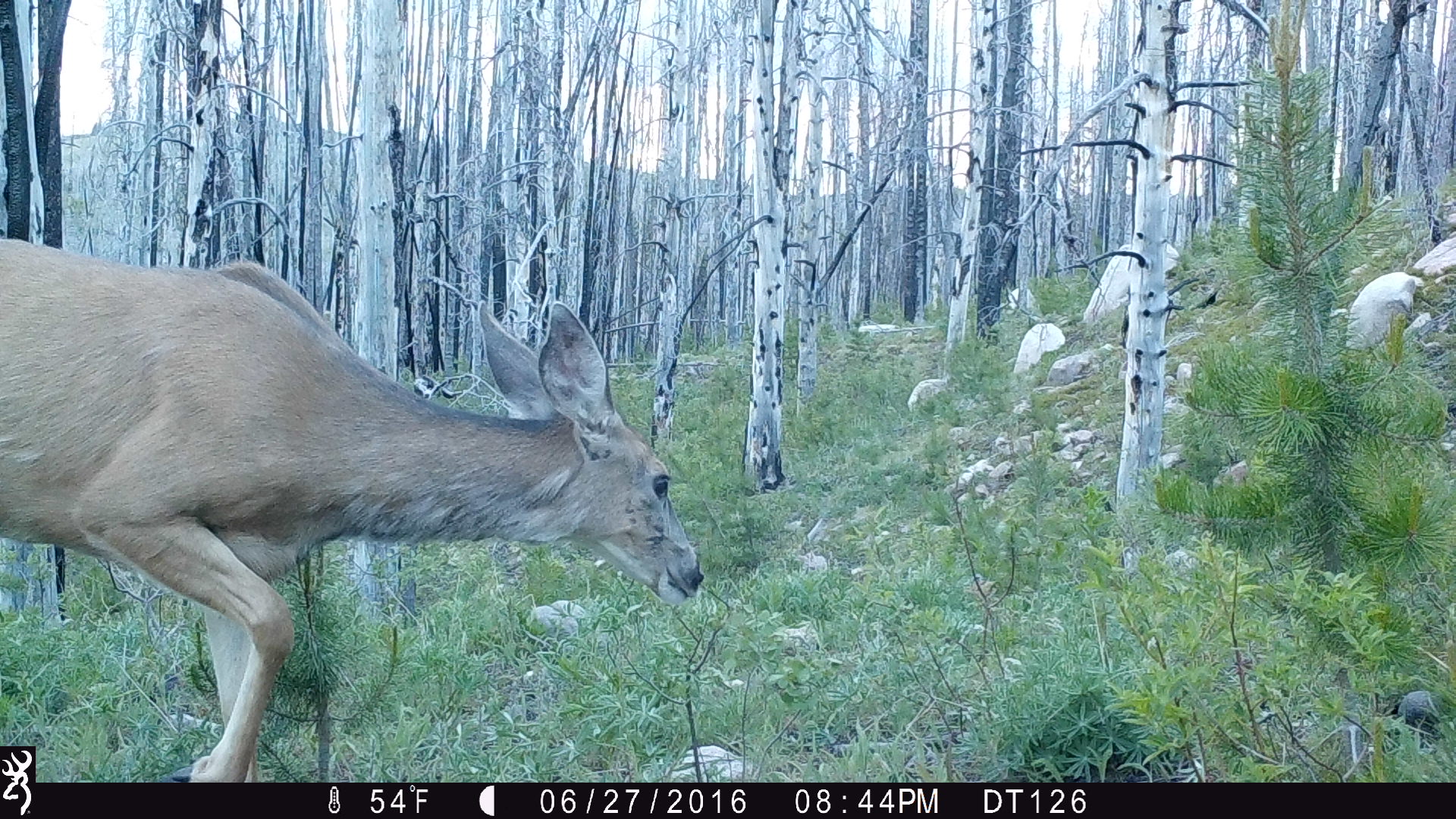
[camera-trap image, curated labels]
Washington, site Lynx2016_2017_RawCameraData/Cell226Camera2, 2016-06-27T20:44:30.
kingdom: Animalia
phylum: Chordata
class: Mammalia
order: Artiodactyla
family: Cervidae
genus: Odocoileus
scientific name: Odocoileus hemionus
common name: mule deer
Odocoileus hemionus (mule deer). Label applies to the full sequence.